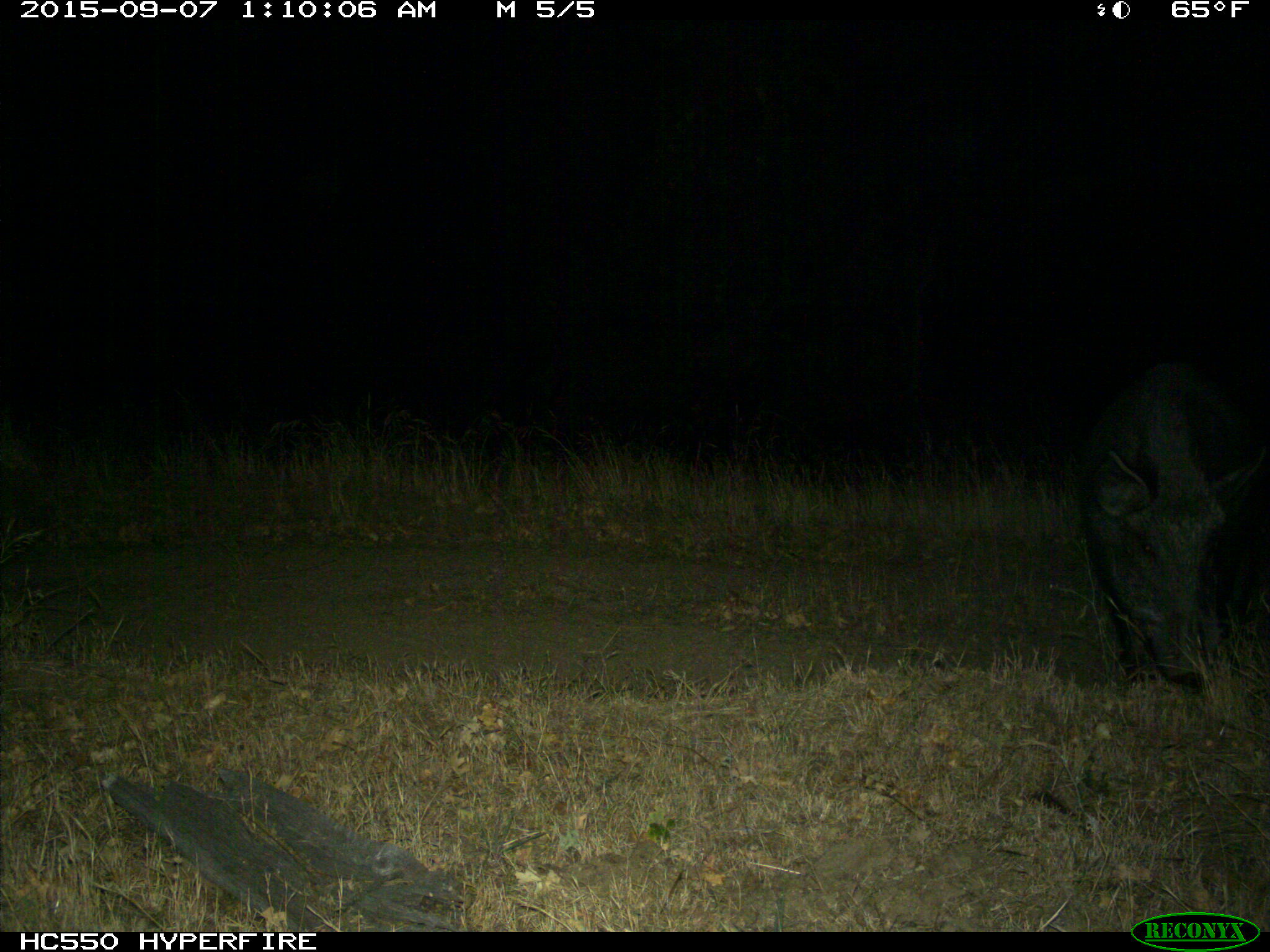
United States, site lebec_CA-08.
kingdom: Animalia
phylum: Chordata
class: Mammalia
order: Artiodactyla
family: Suidae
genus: Sus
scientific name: Sus scrofa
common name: wild boar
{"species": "Sus scrofa (wild boar)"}